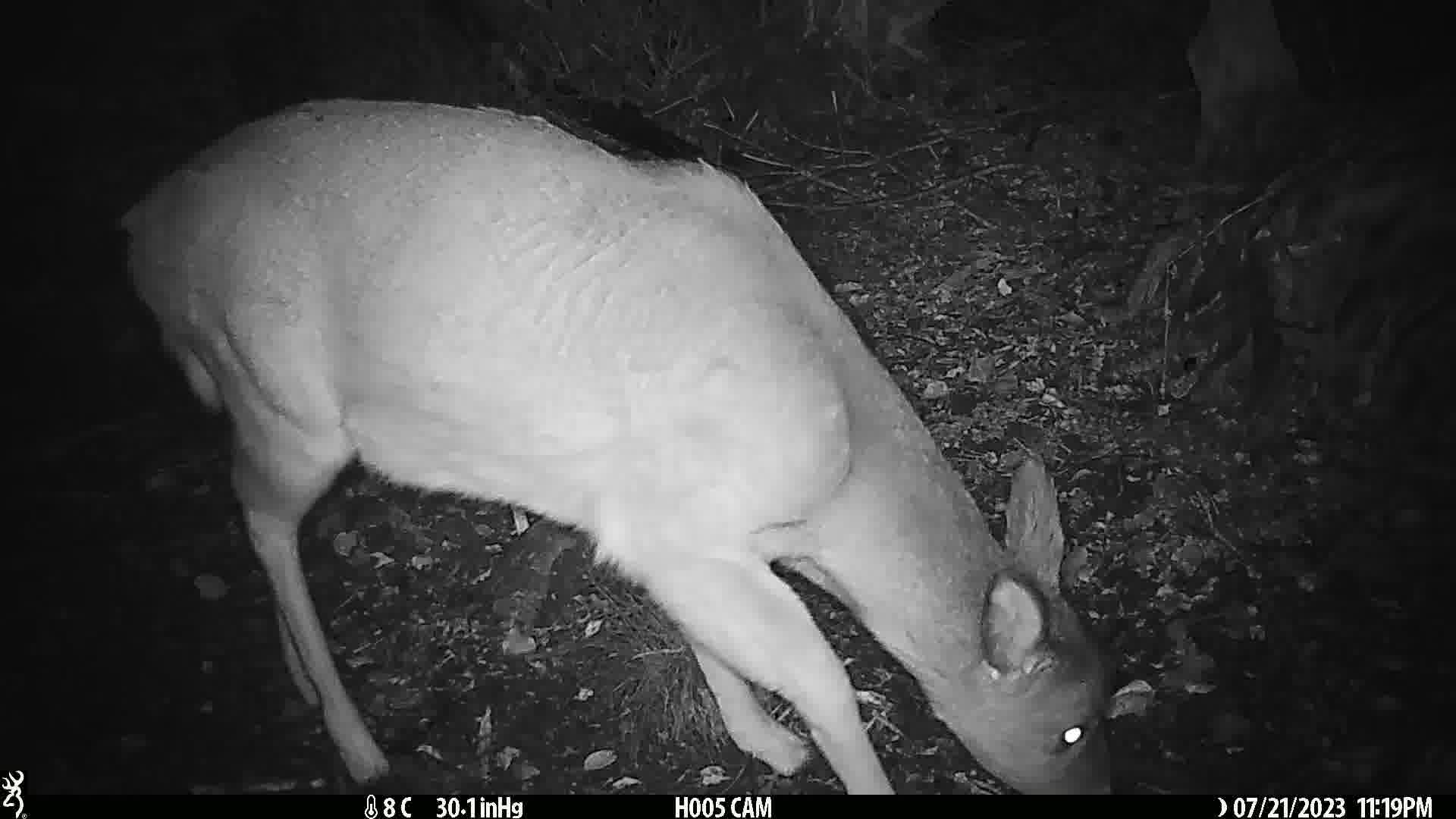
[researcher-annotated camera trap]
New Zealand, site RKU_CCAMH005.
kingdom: Animalia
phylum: Chordata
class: Mammalia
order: Artiodactyla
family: Cervidae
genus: Odocoileus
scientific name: Odocoileus virginianus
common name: white-tailed deer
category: white tailed deer